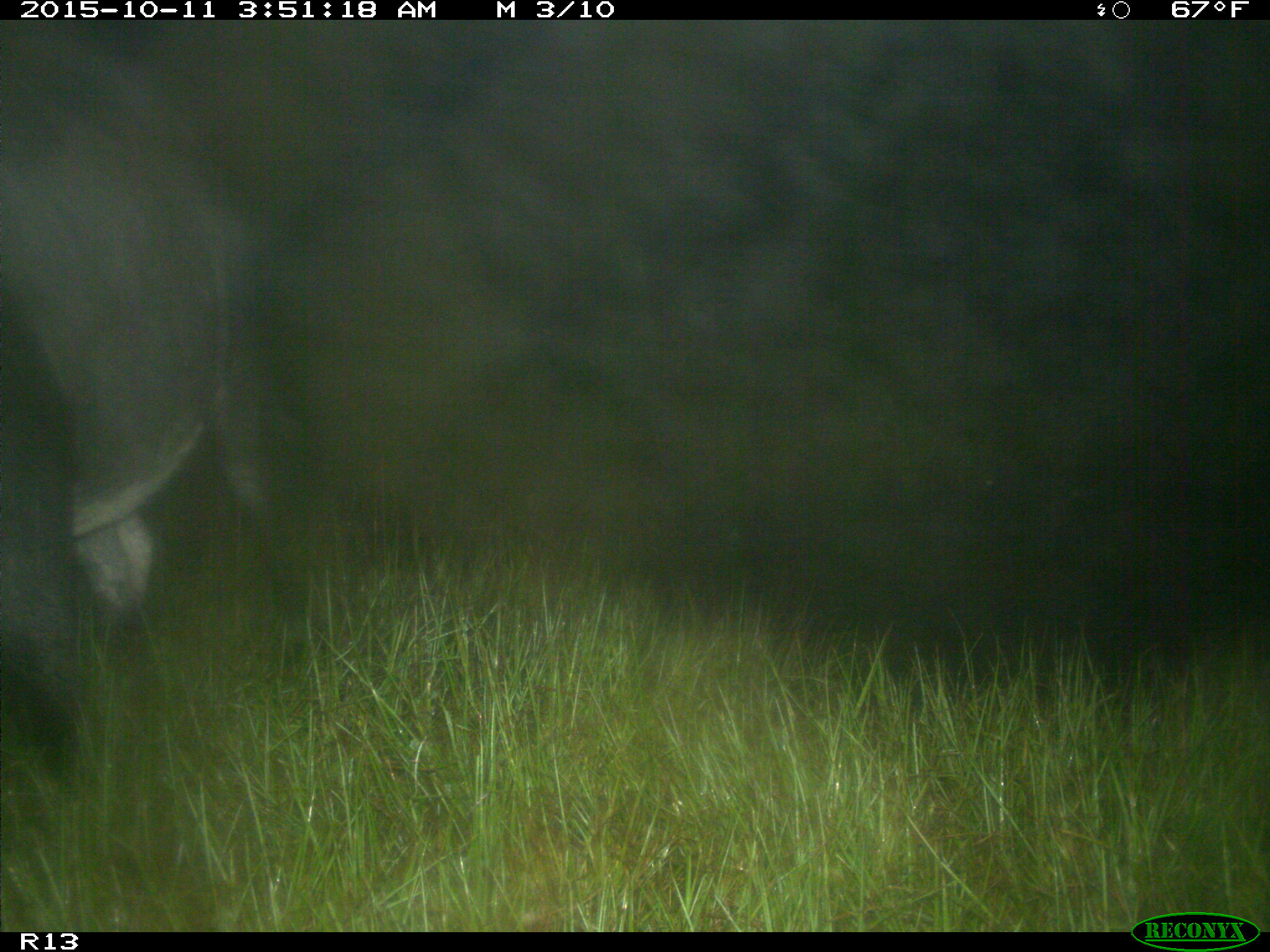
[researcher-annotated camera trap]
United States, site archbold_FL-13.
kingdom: Animalia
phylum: Chordata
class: Mammalia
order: Artiodactyla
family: Bovidae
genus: Bos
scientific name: Bos taurus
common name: domestic cow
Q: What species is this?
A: Bos taurus (domestic cow).